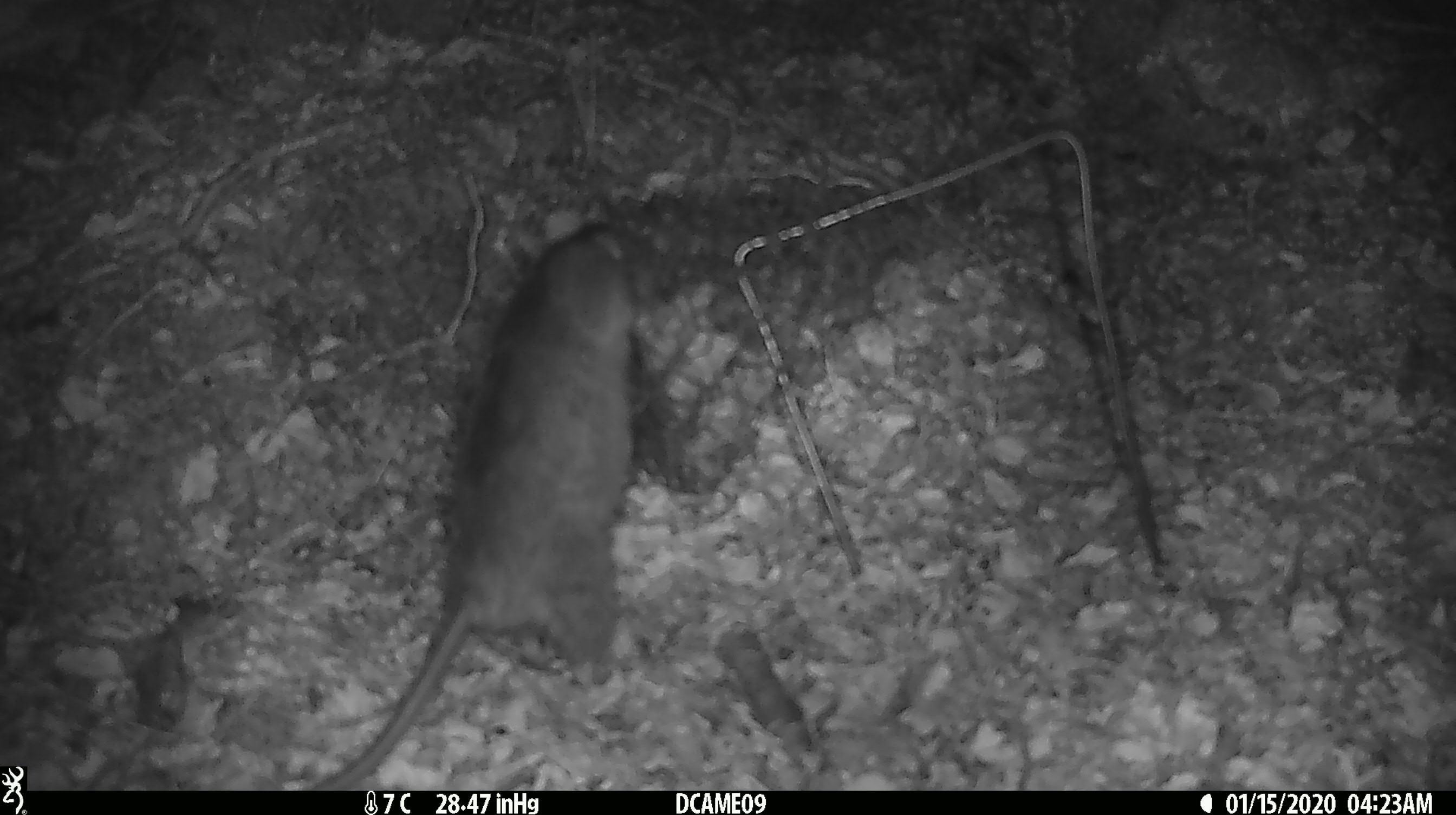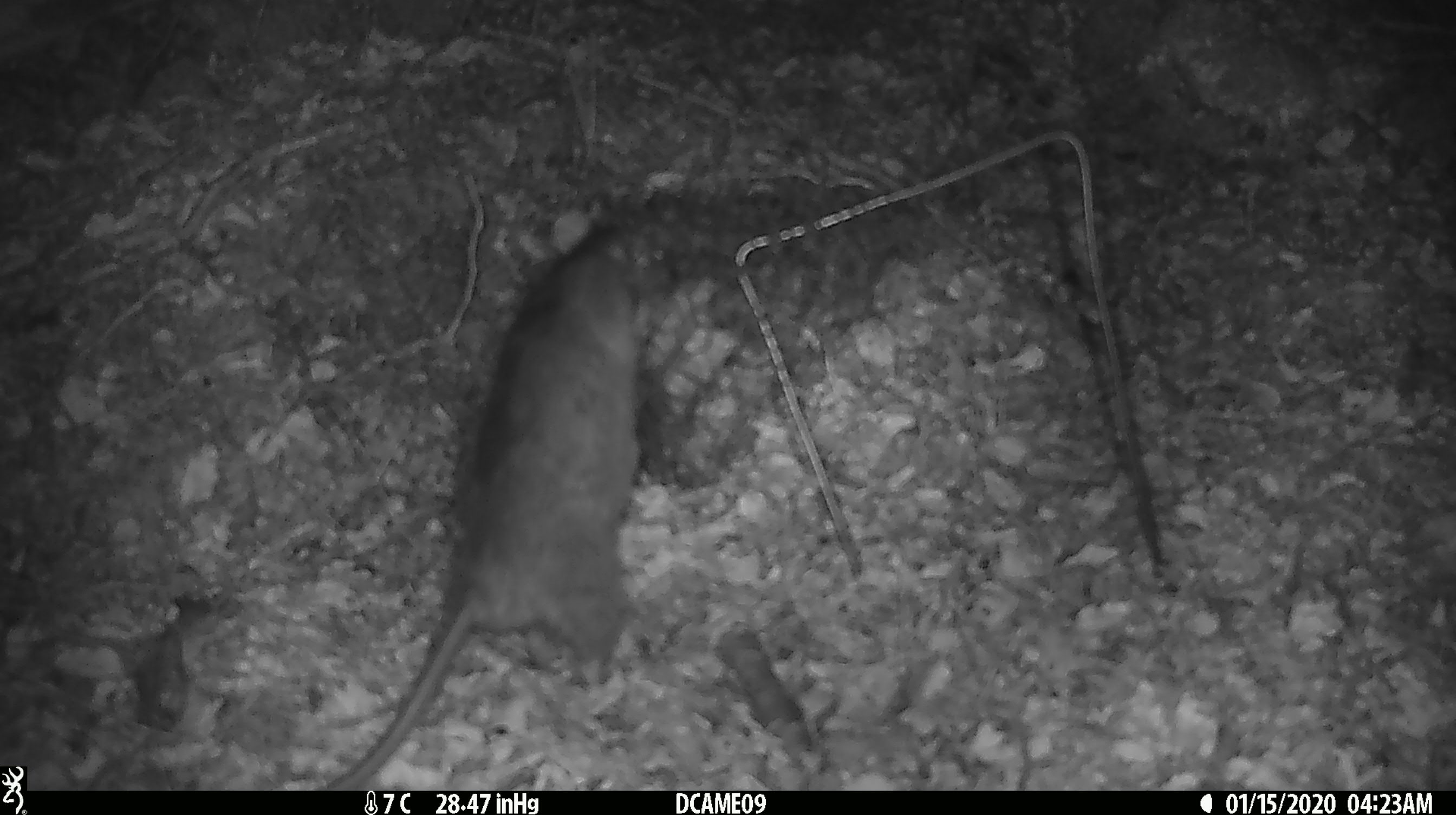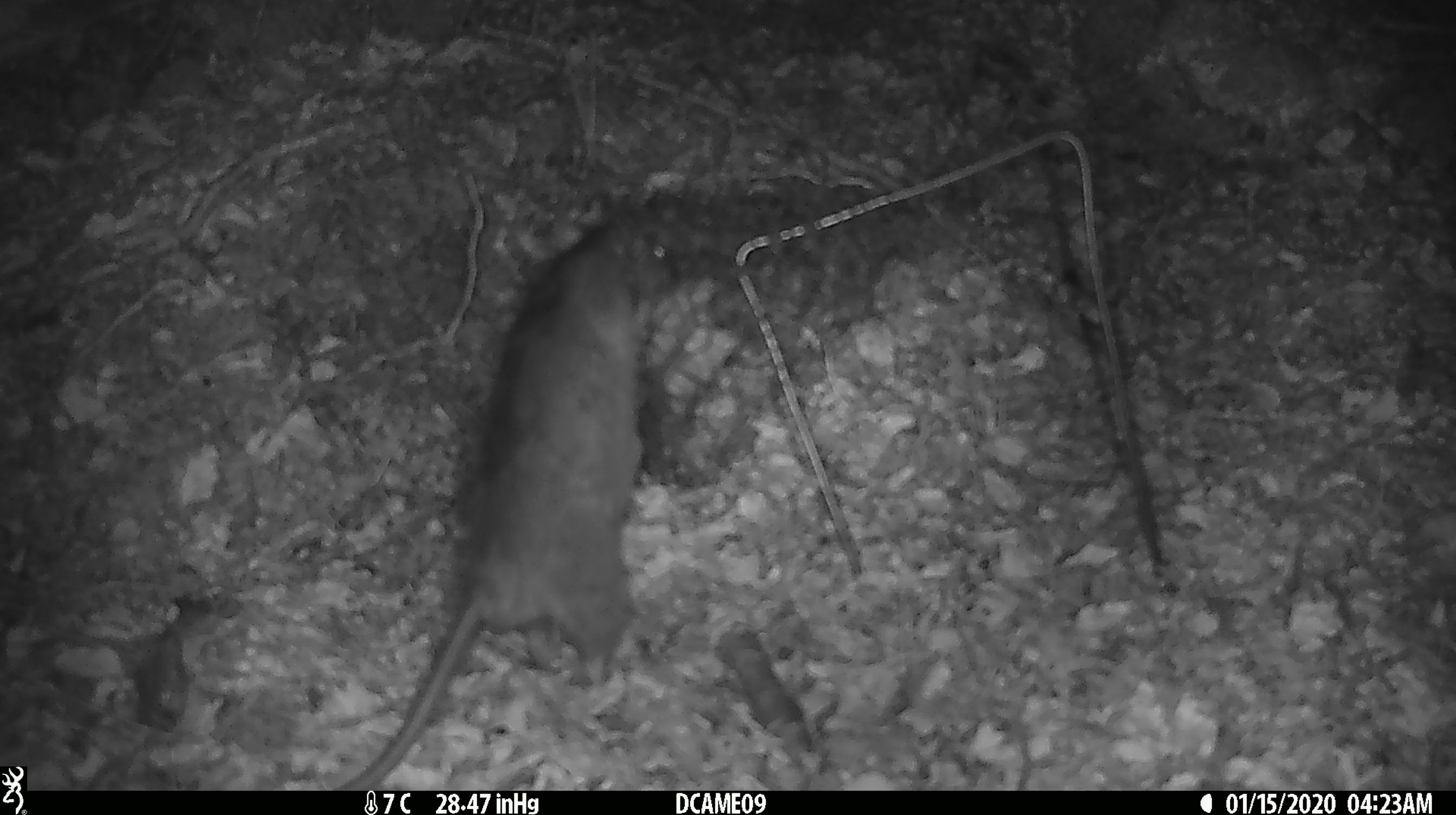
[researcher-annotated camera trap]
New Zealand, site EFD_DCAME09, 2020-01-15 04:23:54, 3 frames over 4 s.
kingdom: Animalia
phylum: Chordata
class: Mammalia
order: Rodentia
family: Muridae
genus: Rattus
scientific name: Rattus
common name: rat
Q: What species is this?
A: Rat (Rattus).